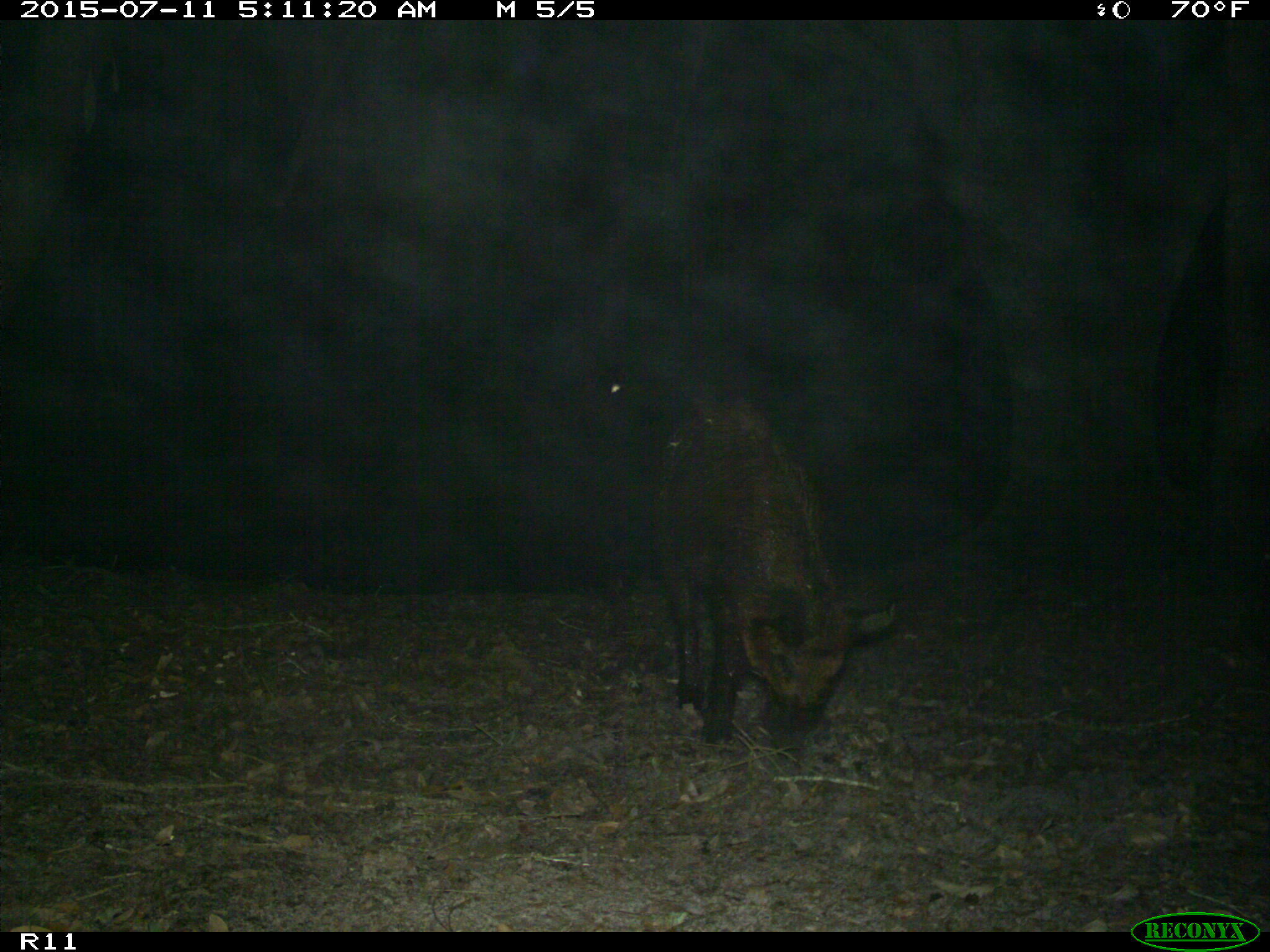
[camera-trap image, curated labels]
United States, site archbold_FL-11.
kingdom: Animalia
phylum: Chordata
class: Mammalia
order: Artiodactyla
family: Suidae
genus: Sus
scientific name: Sus scrofa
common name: wild boar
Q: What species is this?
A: Sus scrofa (wild boar).